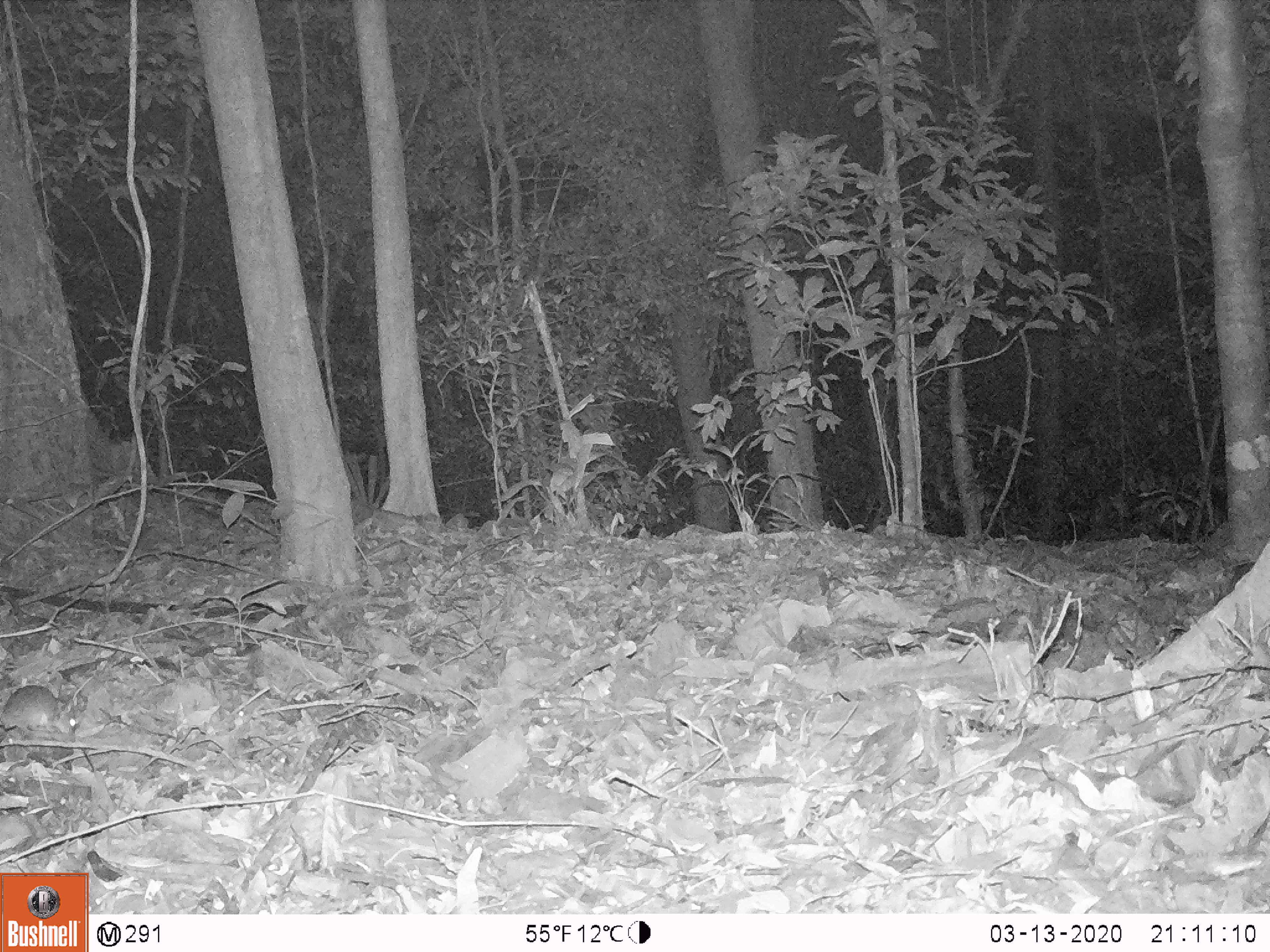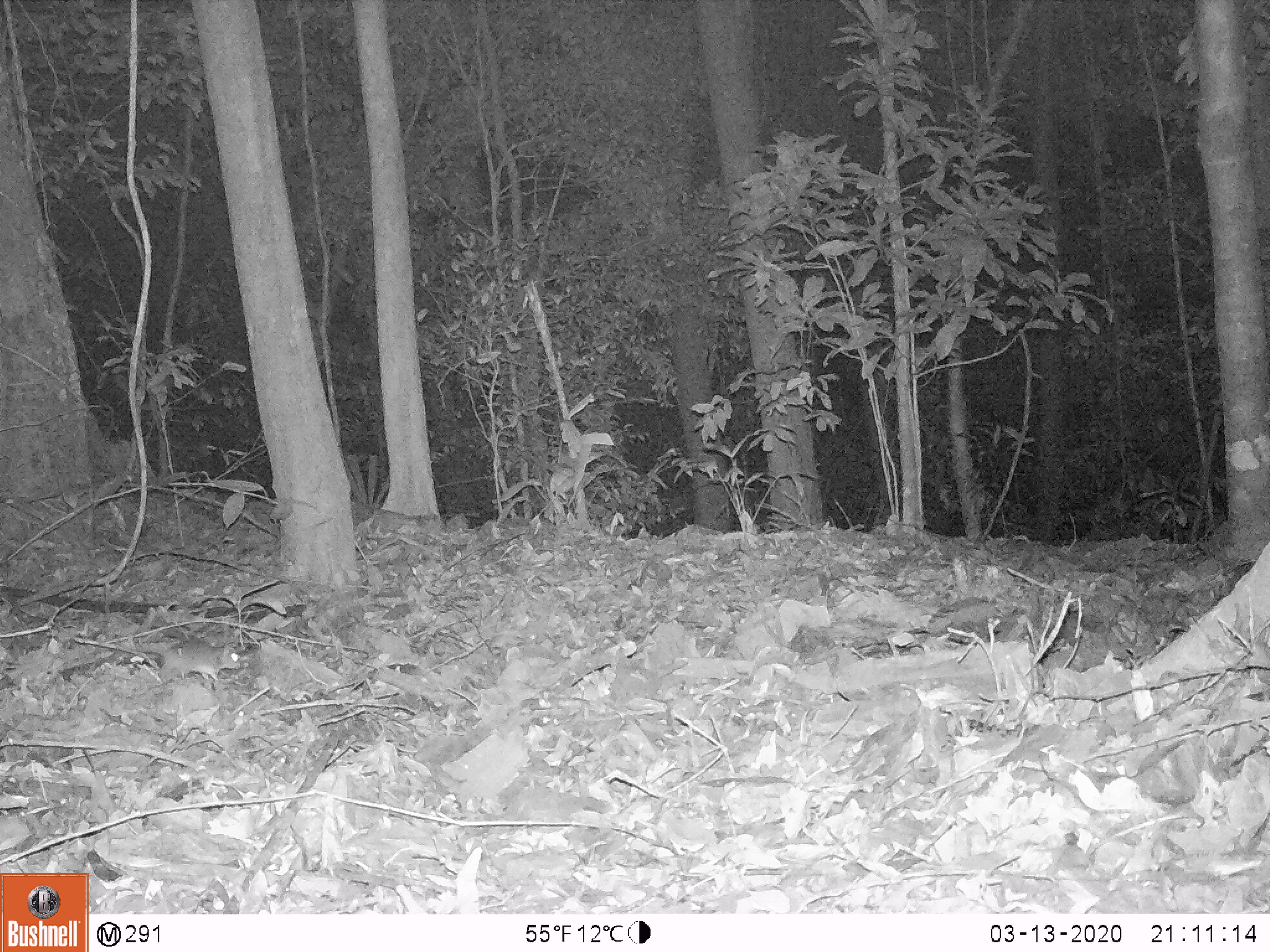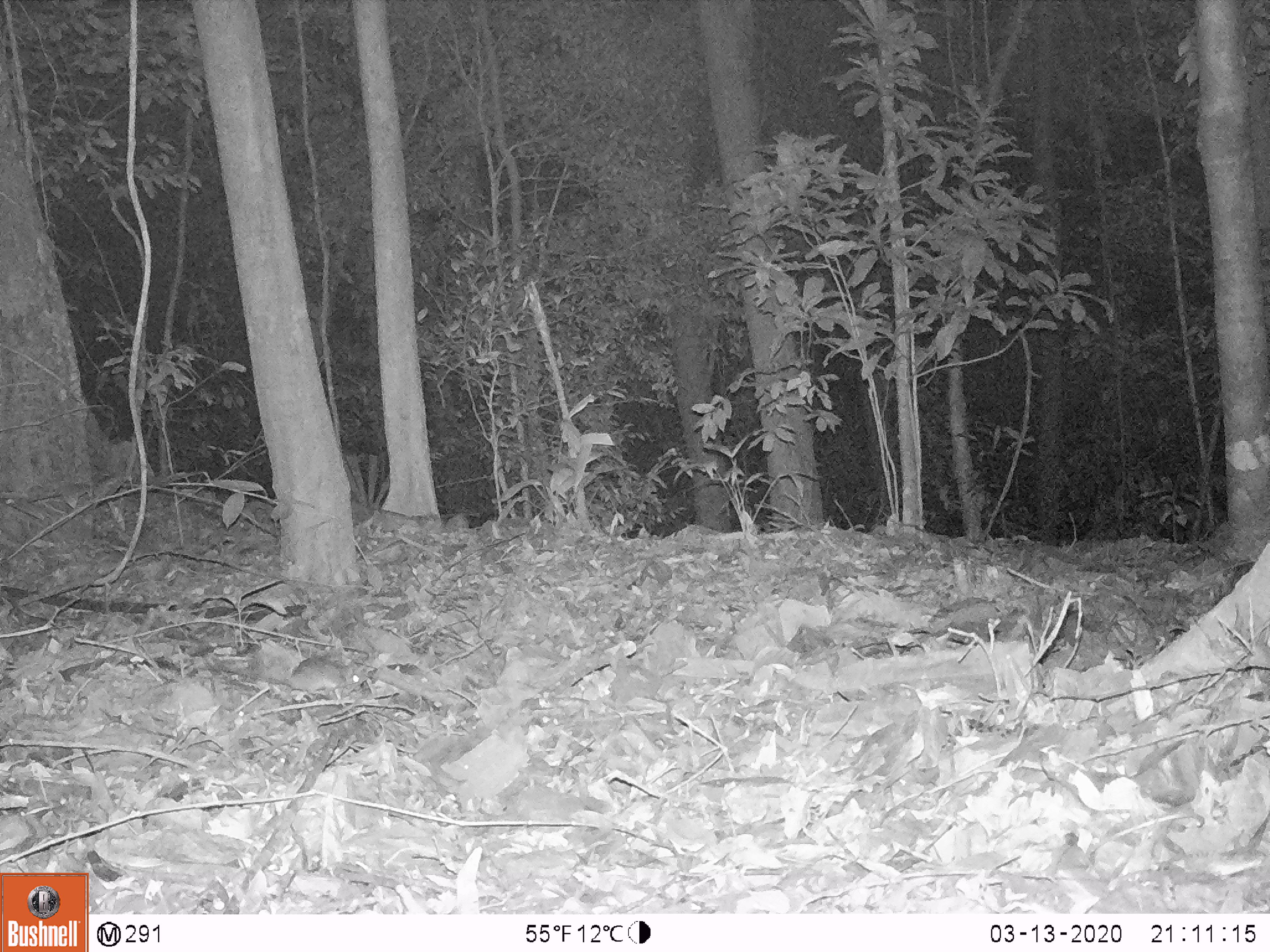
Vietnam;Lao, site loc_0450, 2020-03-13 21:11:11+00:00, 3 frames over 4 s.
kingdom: Animalia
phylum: Chordata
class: Mammalia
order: Rodentia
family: Muridae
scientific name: Muridae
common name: old-world mice and rats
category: unidentified murid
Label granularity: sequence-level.